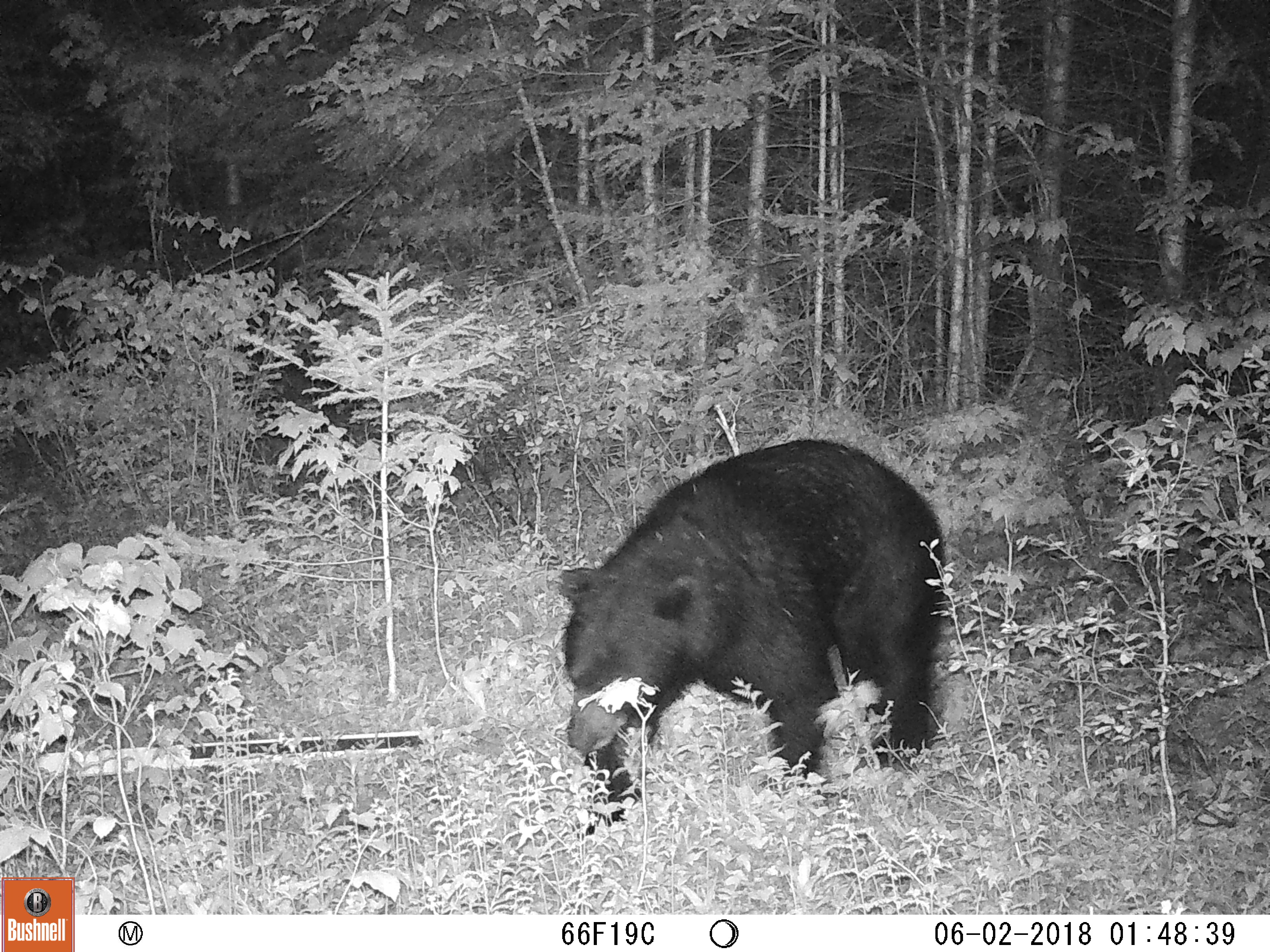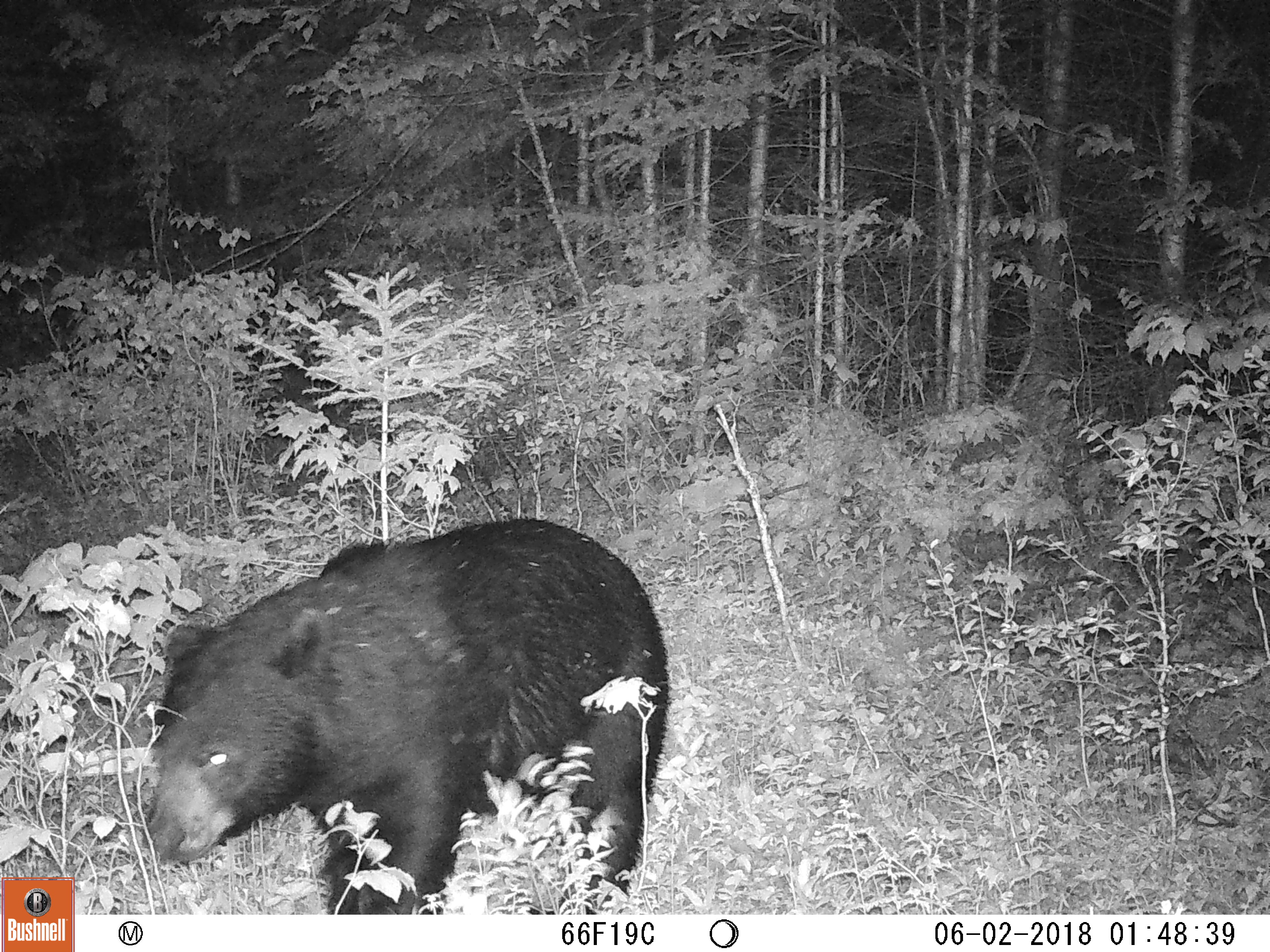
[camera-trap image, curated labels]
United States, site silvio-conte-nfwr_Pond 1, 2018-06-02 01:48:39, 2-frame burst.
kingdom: Animalia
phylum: Chordata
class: Mammalia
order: Carnivora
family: Ursidae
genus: Ursus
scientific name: Ursus americanus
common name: black bear